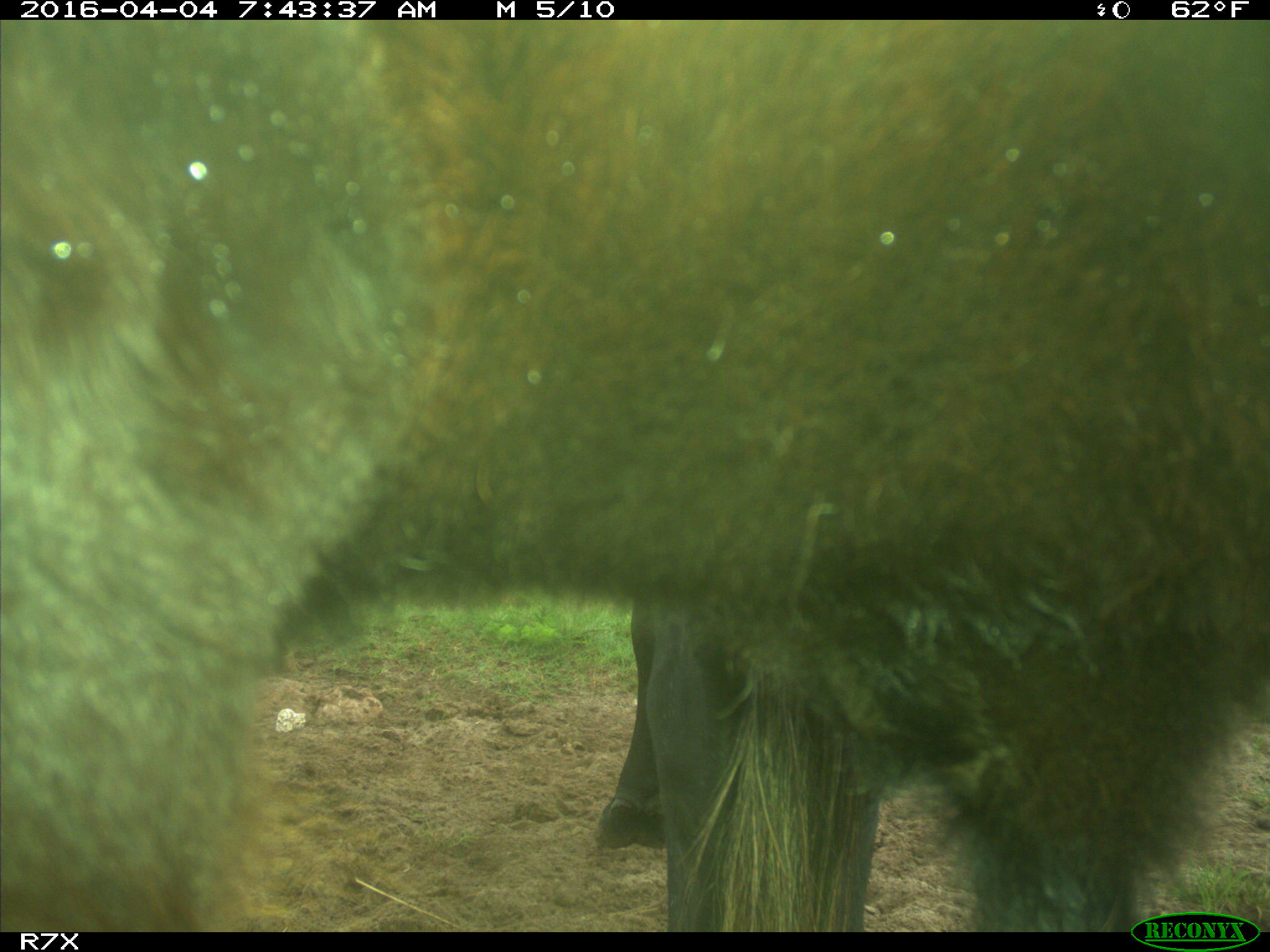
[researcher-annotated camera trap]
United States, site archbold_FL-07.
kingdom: Animalia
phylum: Chordata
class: Mammalia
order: Artiodactyla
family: Bovidae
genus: Bos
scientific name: Bos taurus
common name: domestic cow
Bos taurus (domestic cow).